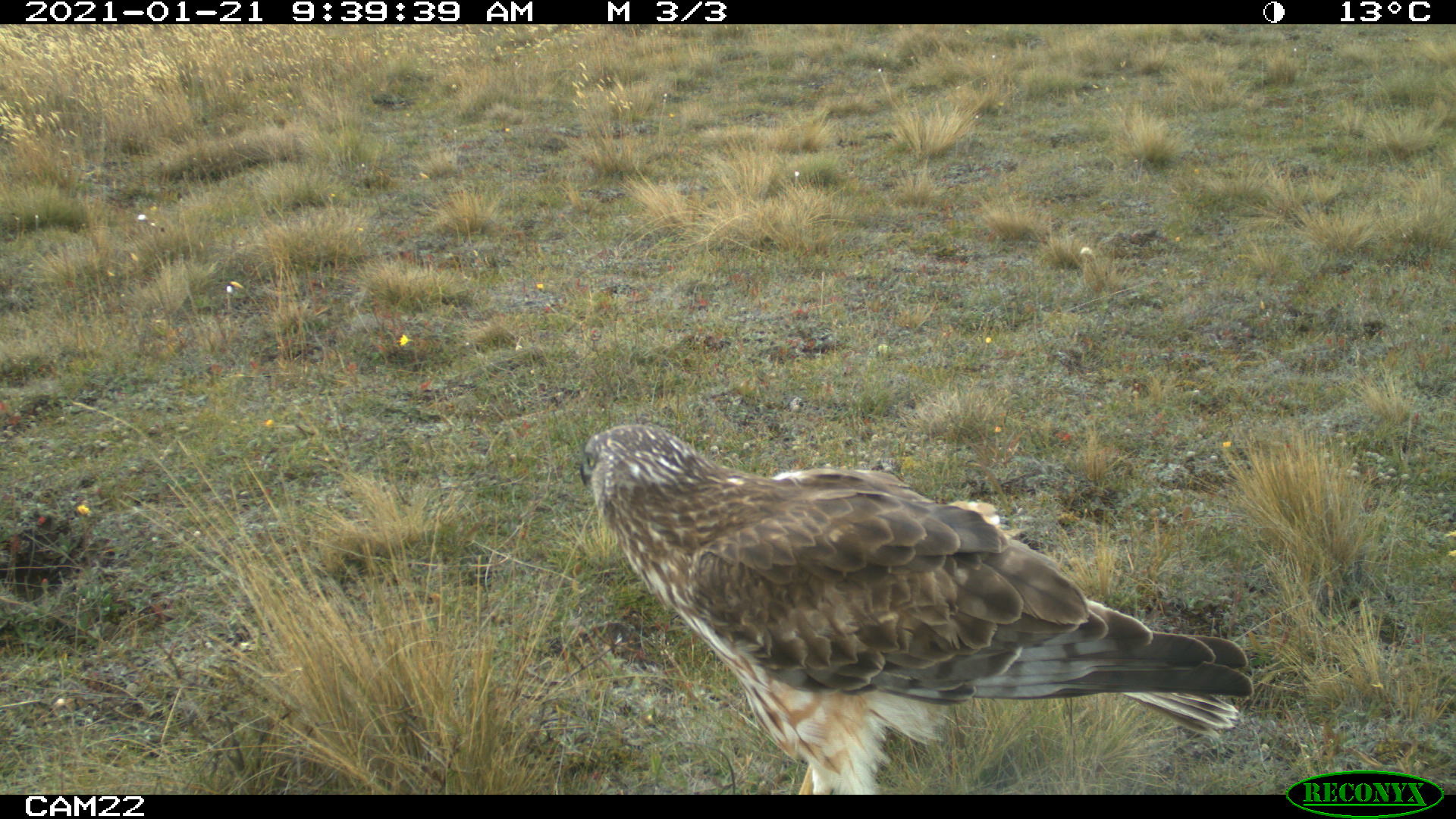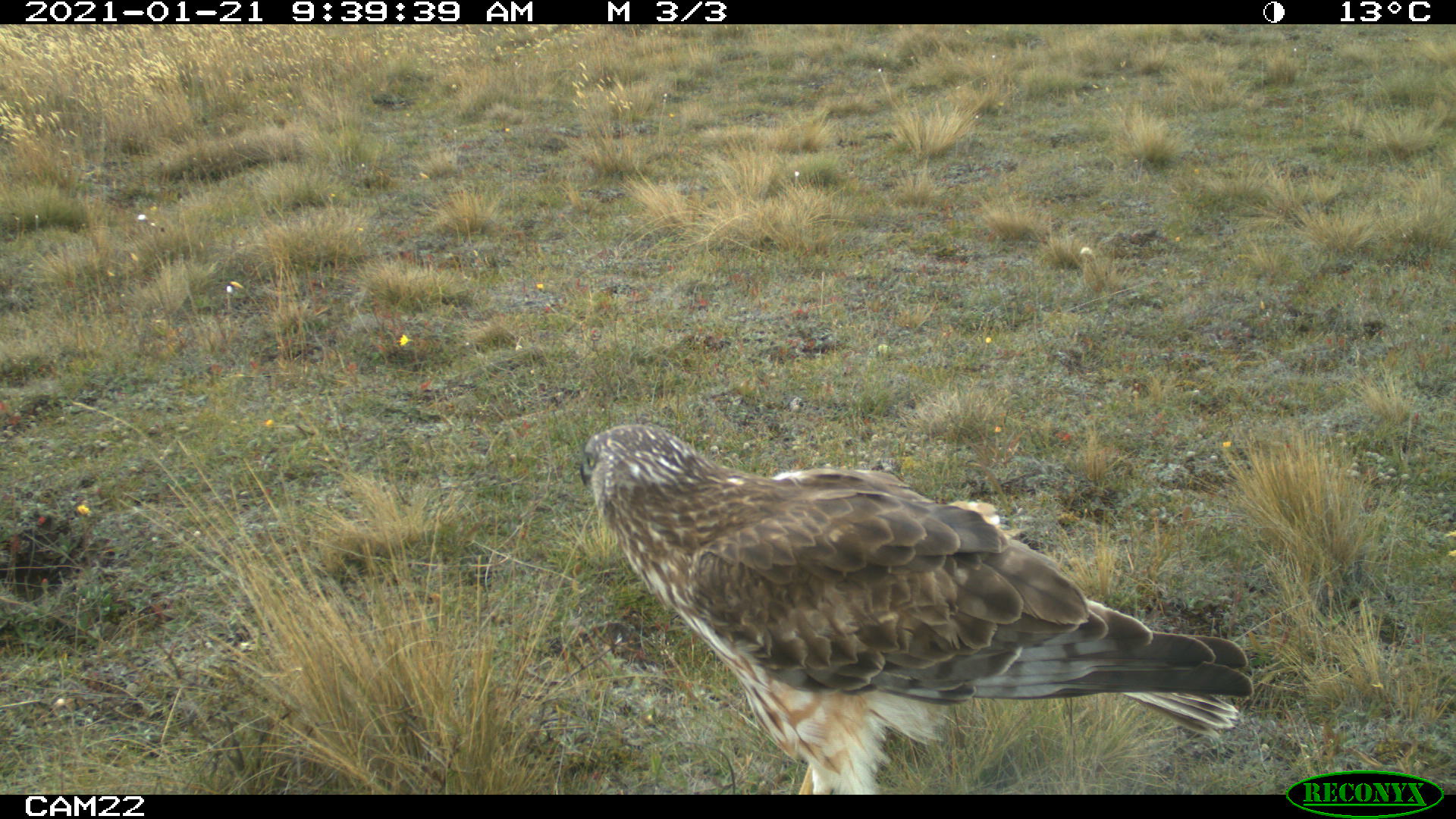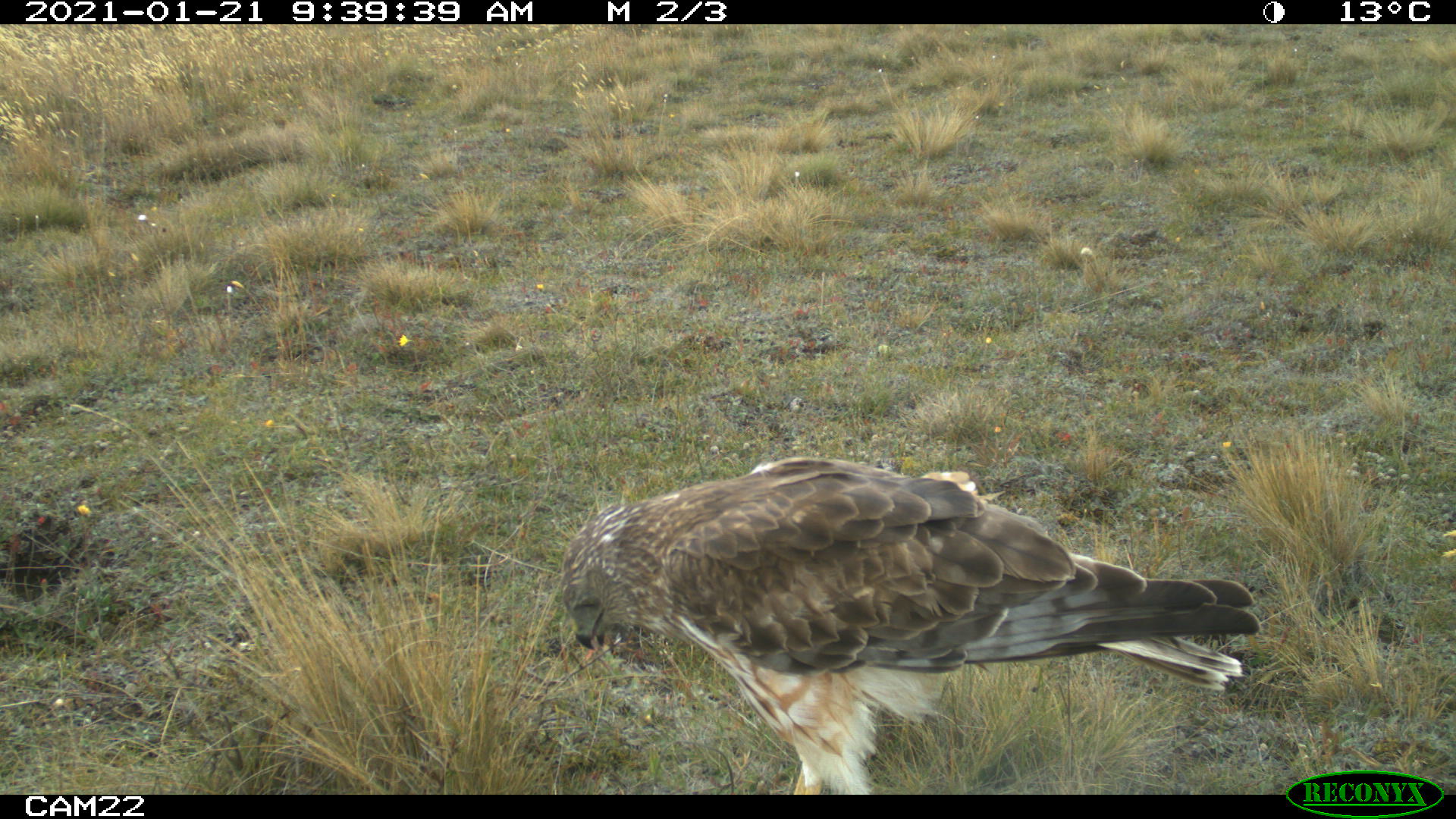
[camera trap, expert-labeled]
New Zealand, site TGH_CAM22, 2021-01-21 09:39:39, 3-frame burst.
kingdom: Animalia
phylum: Chordata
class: Aves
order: Accipitriformes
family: Accipitridae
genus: Circus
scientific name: Circus approximans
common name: swamp harrier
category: harrier